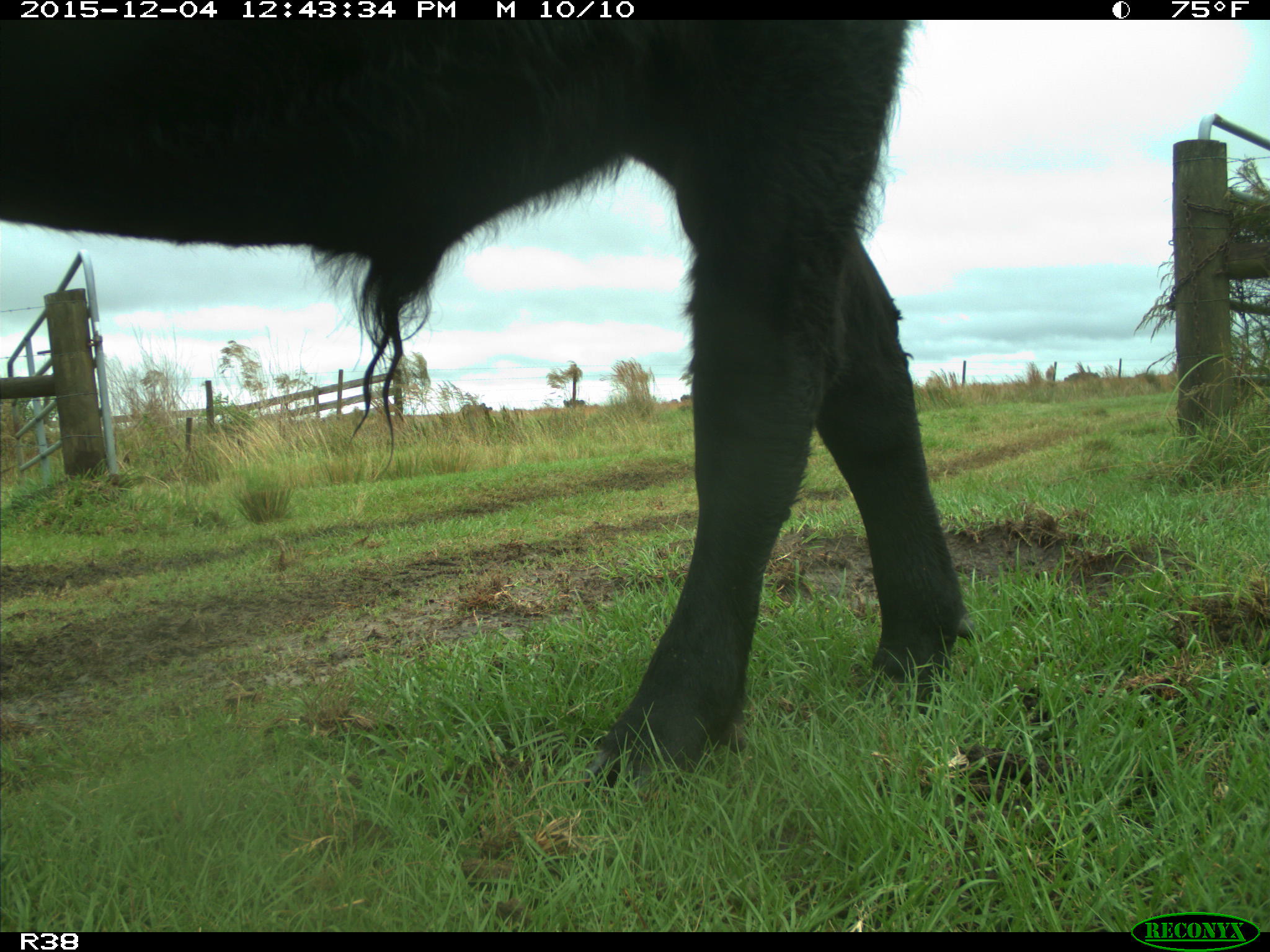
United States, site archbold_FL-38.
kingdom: Animalia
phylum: Chordata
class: Mammalia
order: Artiodactyla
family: Bovidae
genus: Bos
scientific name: Bos taurus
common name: domestic cow